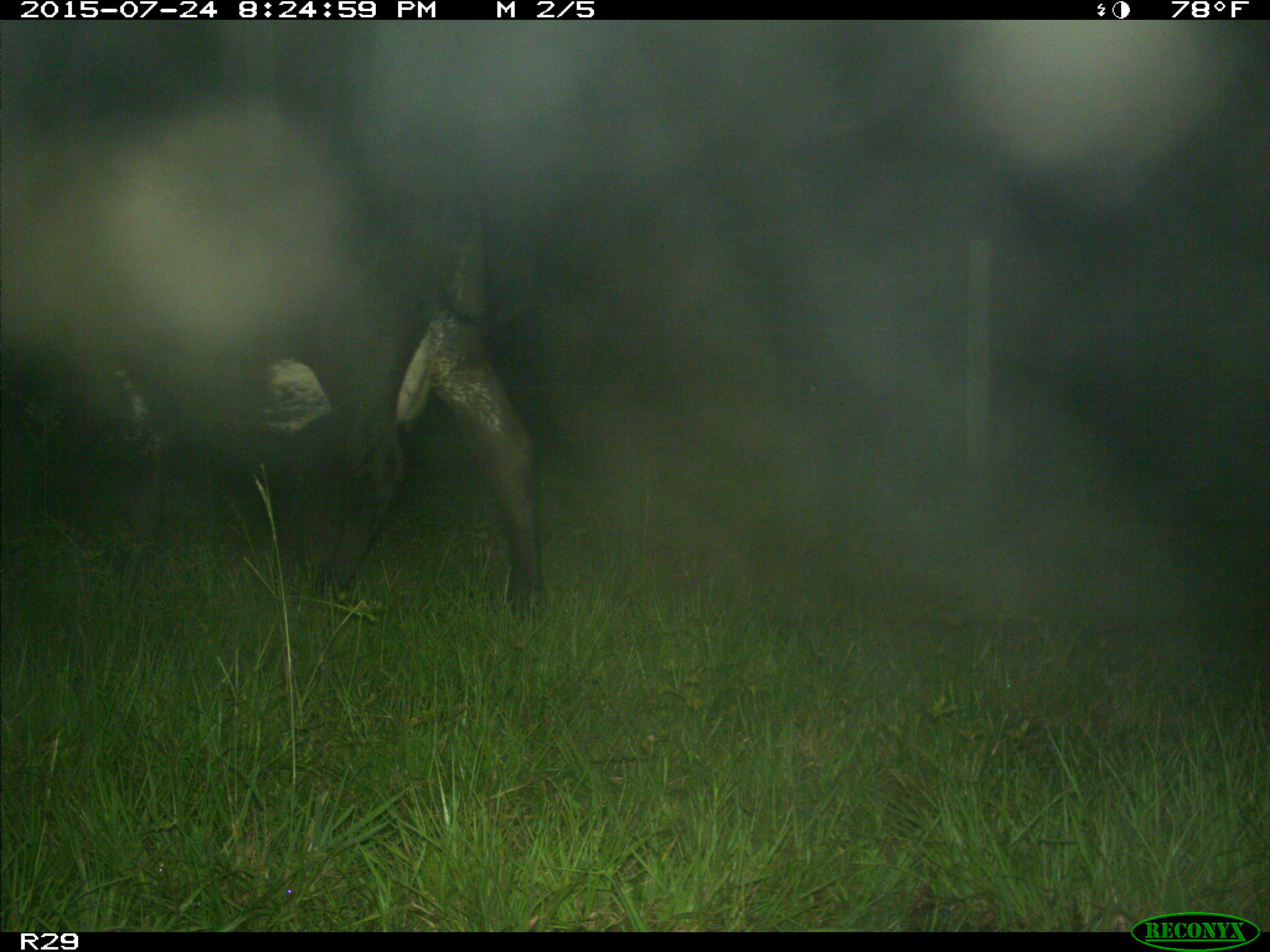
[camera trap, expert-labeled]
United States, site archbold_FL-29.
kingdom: Animalia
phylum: Chordata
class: Mammalia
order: Artiodactyla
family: Bovidae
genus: Bos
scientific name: Bos taurus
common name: domestic cow